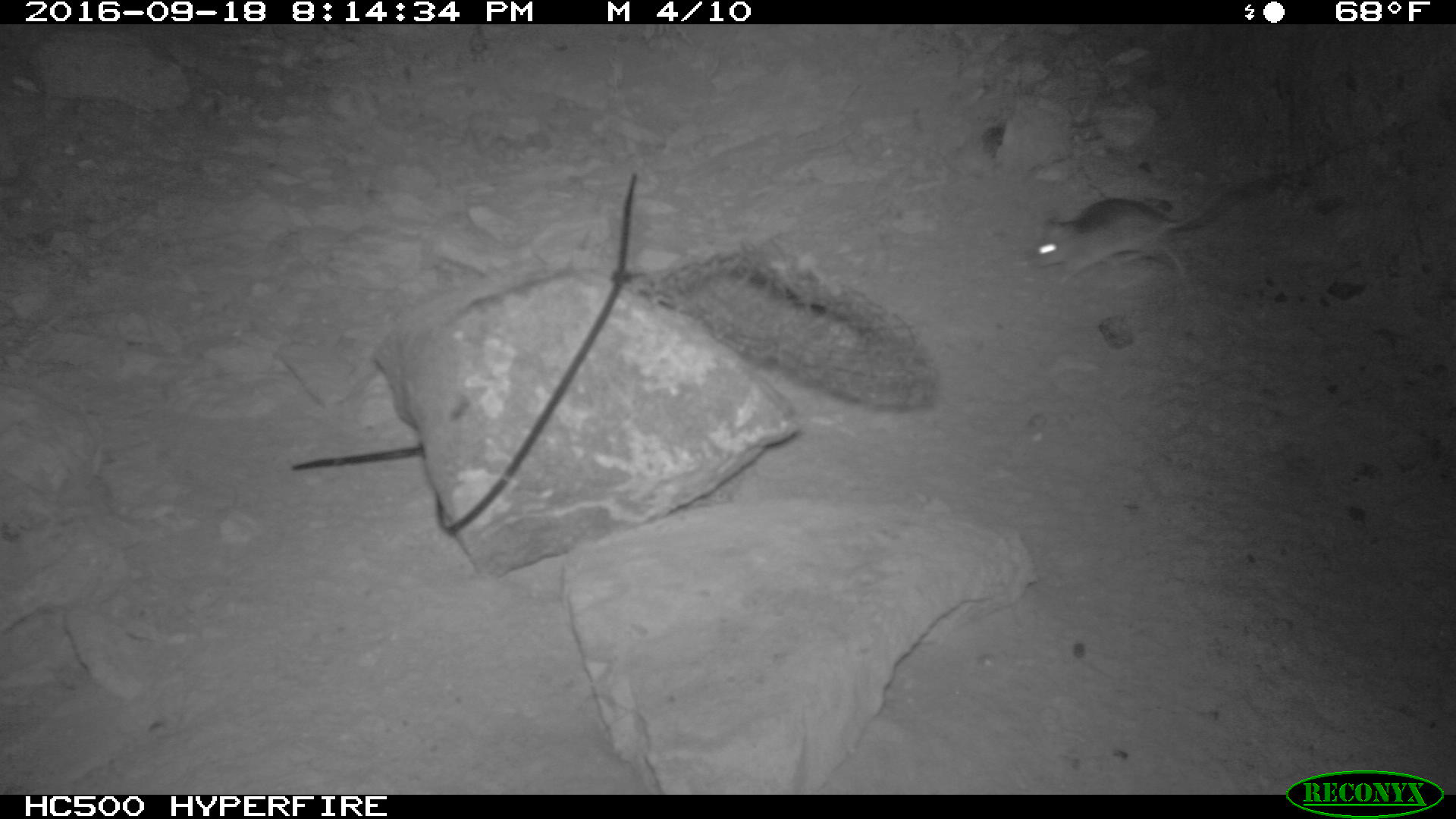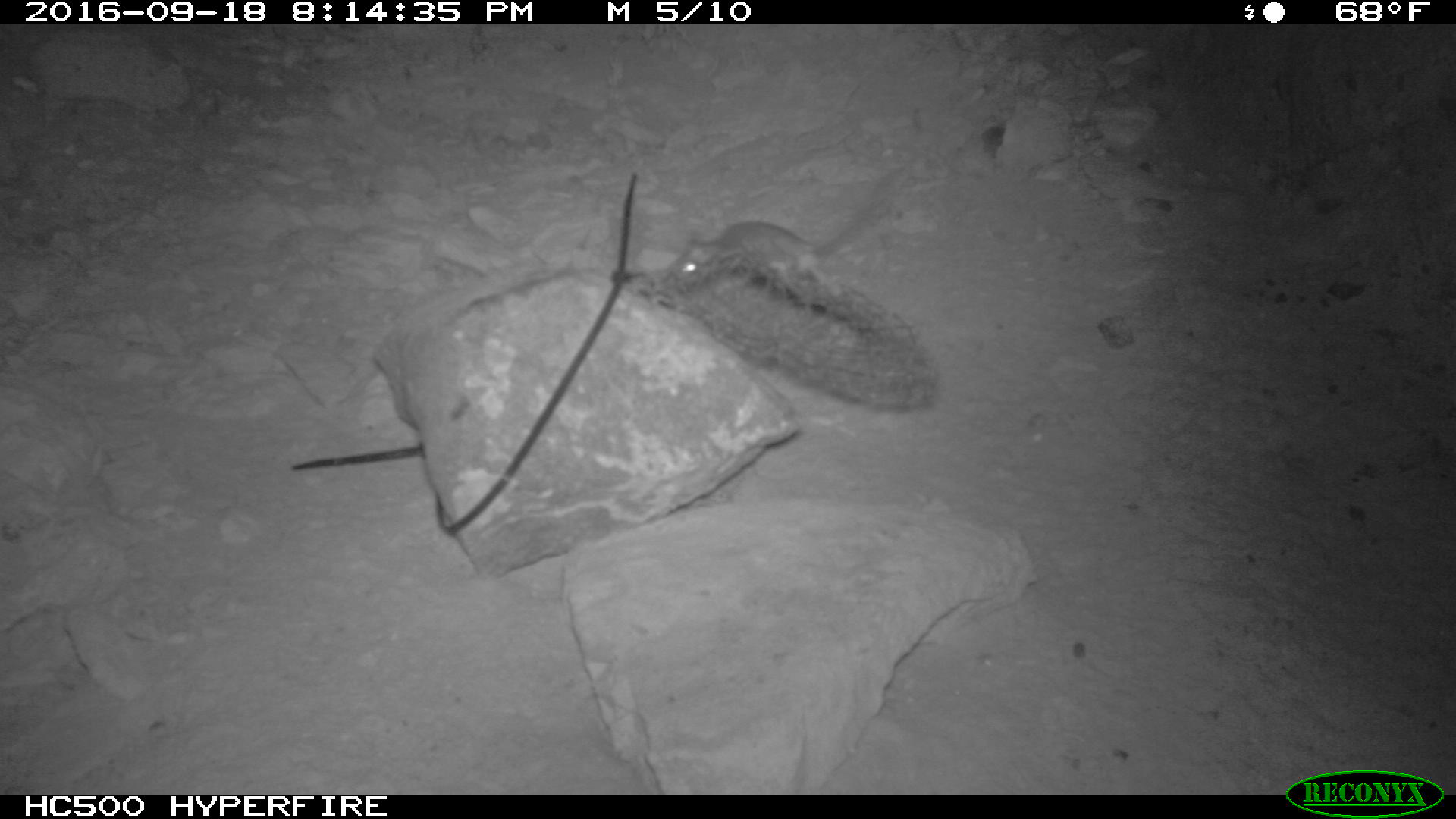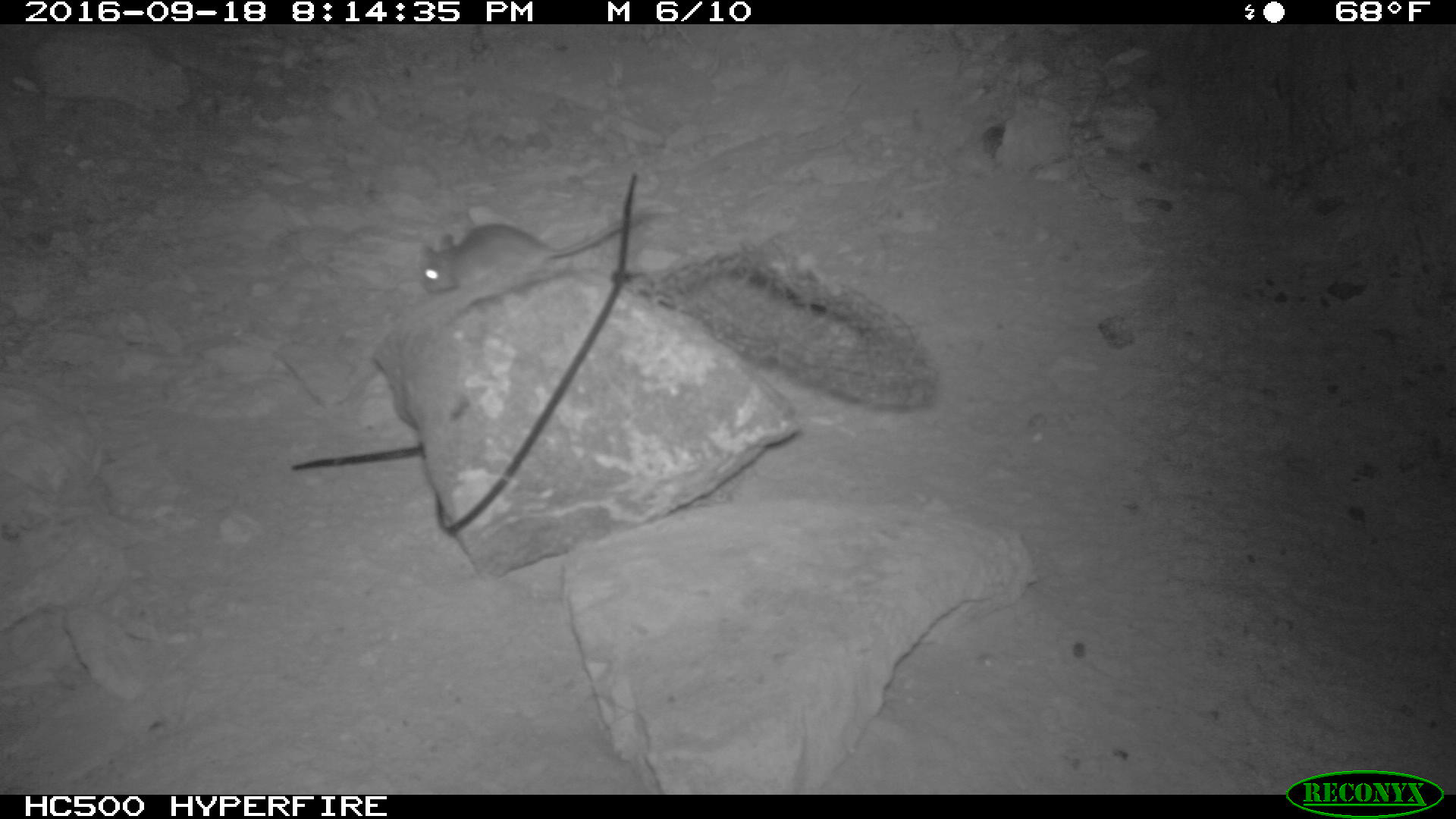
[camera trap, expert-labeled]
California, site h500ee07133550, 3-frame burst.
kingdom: Animalia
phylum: Chordata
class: Mammalia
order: Rodentia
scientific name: Rodentia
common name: rodent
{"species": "rodent (Rodentia)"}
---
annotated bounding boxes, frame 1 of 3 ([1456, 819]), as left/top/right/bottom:
rodent: 1014/172/1272/288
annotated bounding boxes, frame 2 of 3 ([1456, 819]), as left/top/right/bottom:
rodent: 667/165/900/297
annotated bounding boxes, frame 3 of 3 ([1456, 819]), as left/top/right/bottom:
rodent: 421/212/640/299